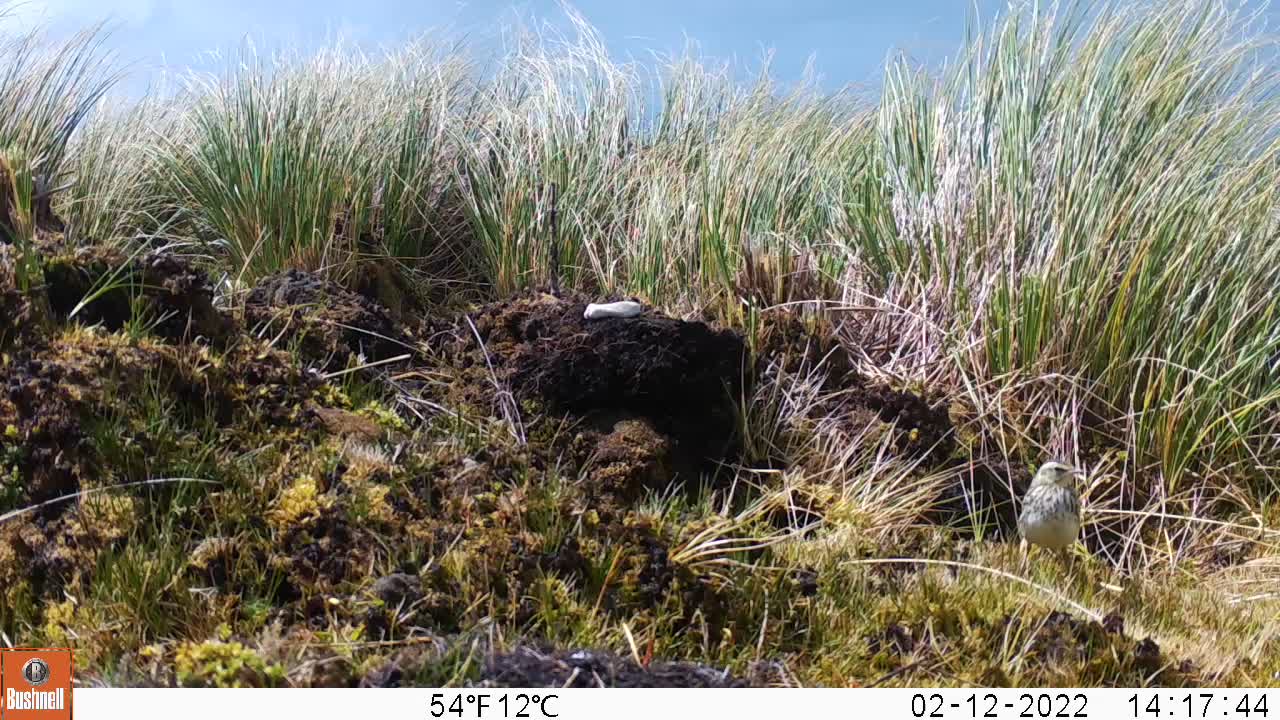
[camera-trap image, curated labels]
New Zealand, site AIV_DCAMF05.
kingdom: Animalia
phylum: Chordata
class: Aves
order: Passeriformes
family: Motacillidae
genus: Anthus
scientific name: Anthus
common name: pipit